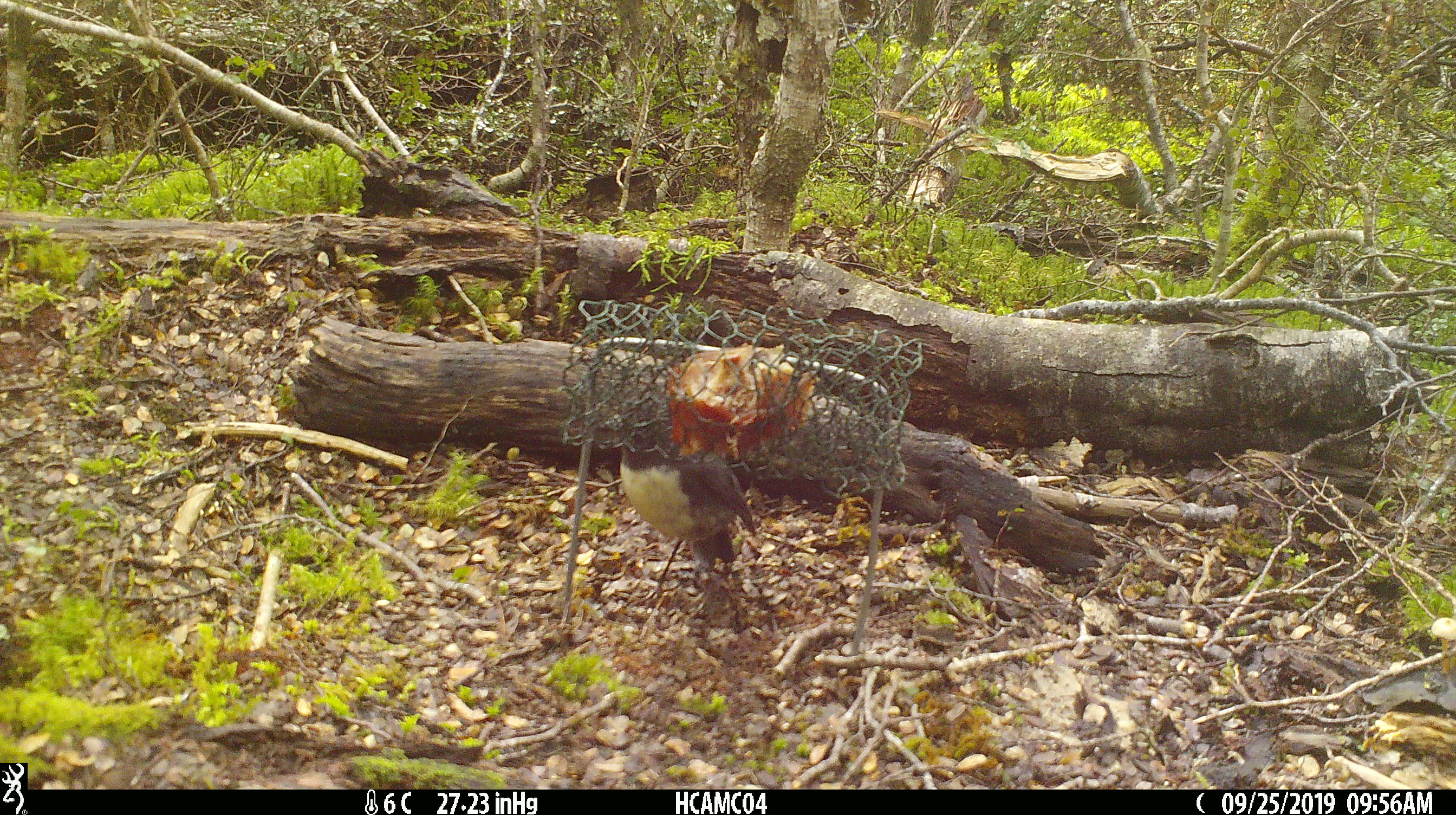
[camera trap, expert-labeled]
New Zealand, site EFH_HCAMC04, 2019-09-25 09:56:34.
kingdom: Animalia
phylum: Chordata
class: Aves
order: Passeriformes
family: Petroicidae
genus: Petroica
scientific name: Petroica australis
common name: new zealand robin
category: robin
Robin (new zealand robin) (Petroica australis).